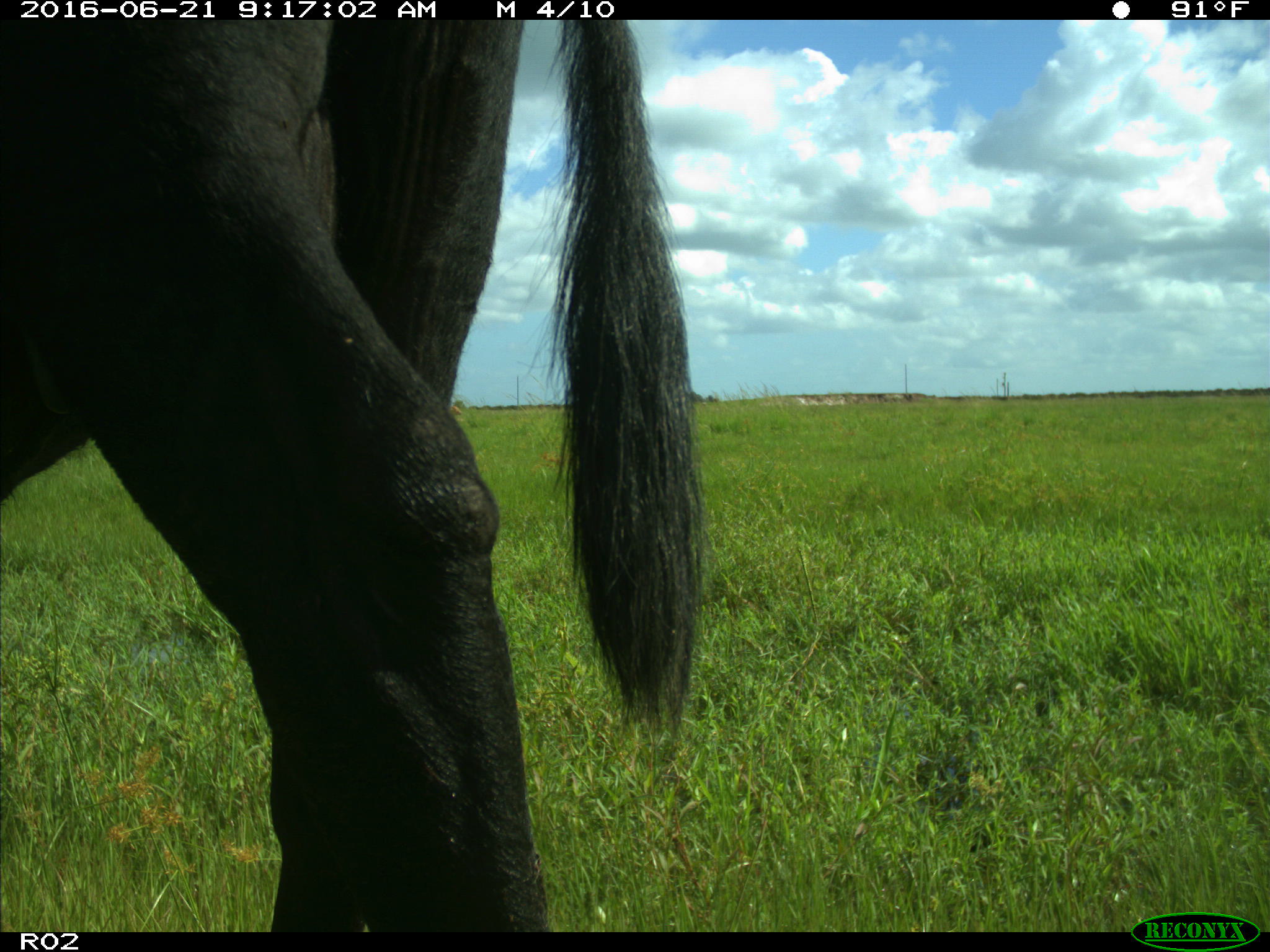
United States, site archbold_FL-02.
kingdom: Animalia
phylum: Chordata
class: Mammalia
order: Artiodactyla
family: Bovidae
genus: Bos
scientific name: Bos taurus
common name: domestic cow